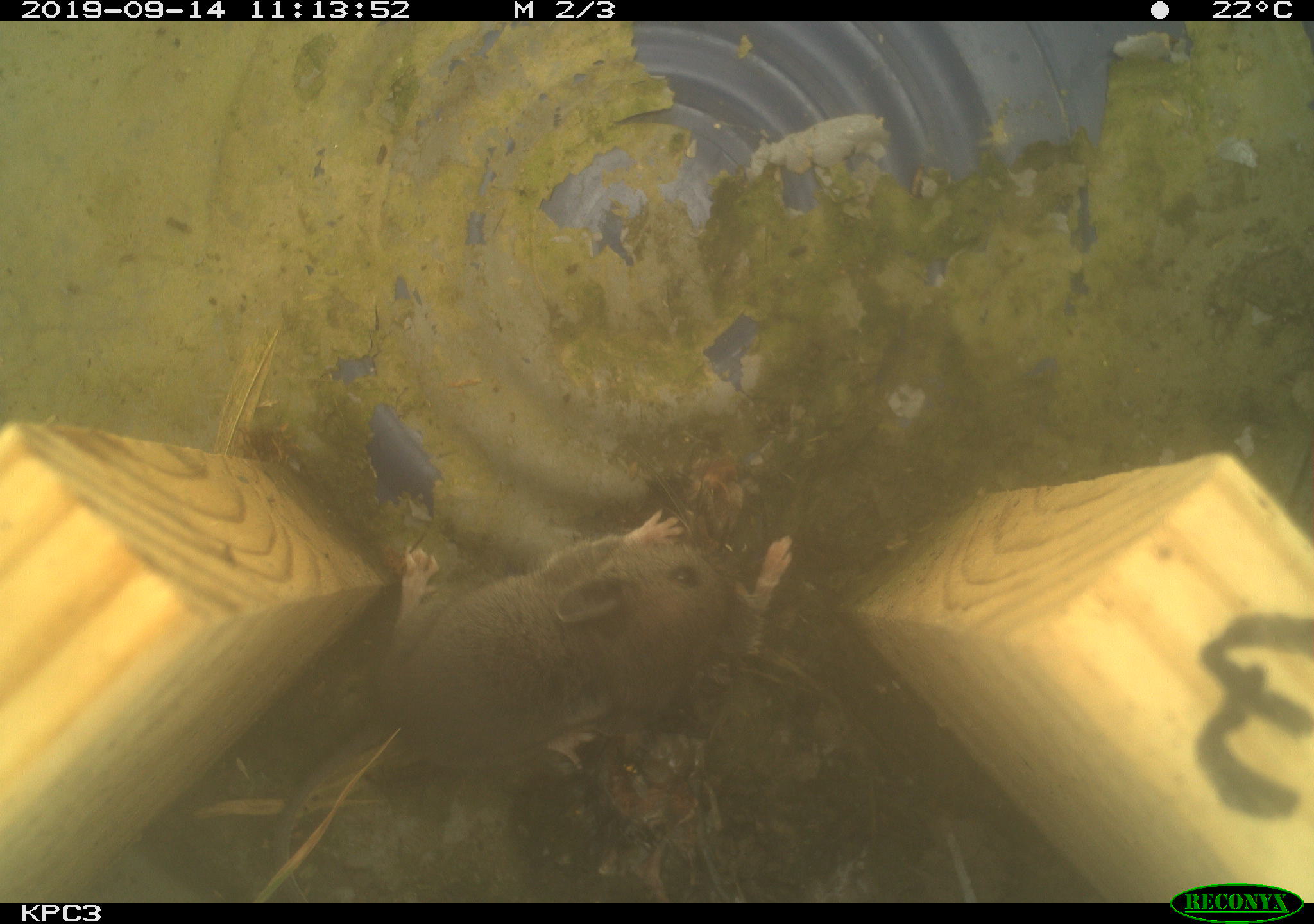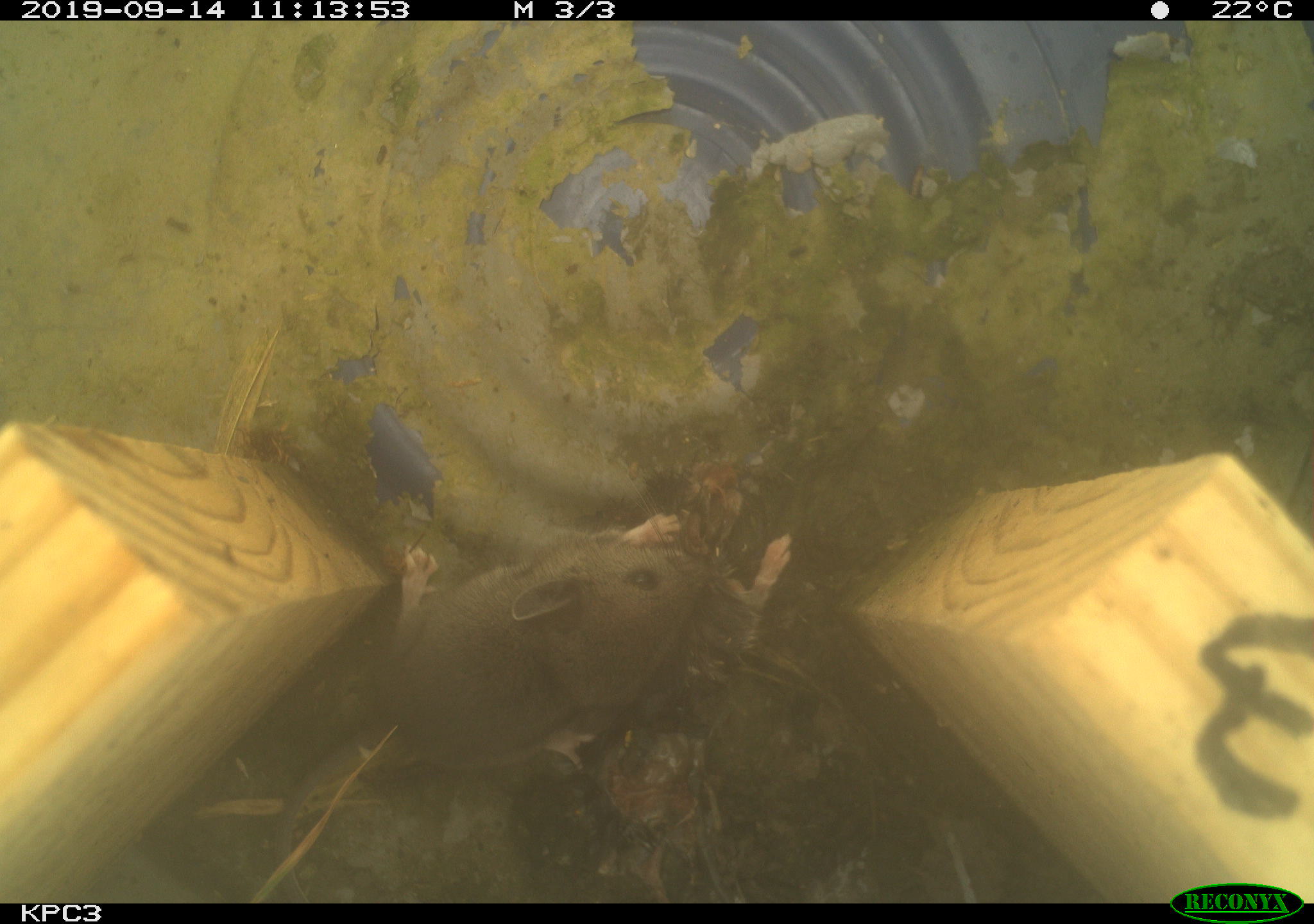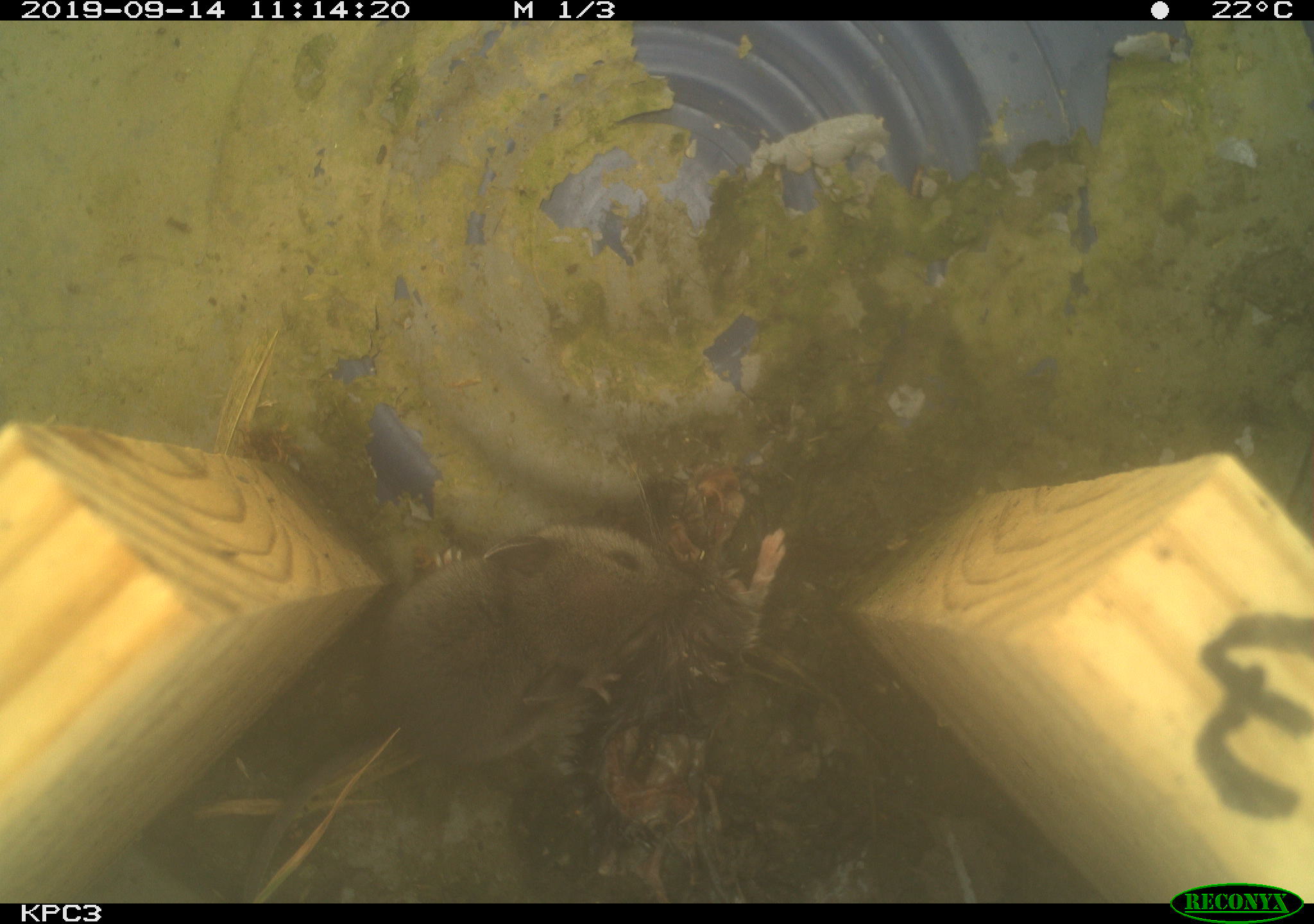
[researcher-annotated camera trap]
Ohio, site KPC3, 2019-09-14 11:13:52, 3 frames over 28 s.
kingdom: Animalia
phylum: Chordata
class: Mammalia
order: Rodentia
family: Cricetidae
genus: Peromyscus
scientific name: Peromyscus leucopus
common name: white-footed mouse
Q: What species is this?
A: White-footed mouse (Peromyscus leucopus).